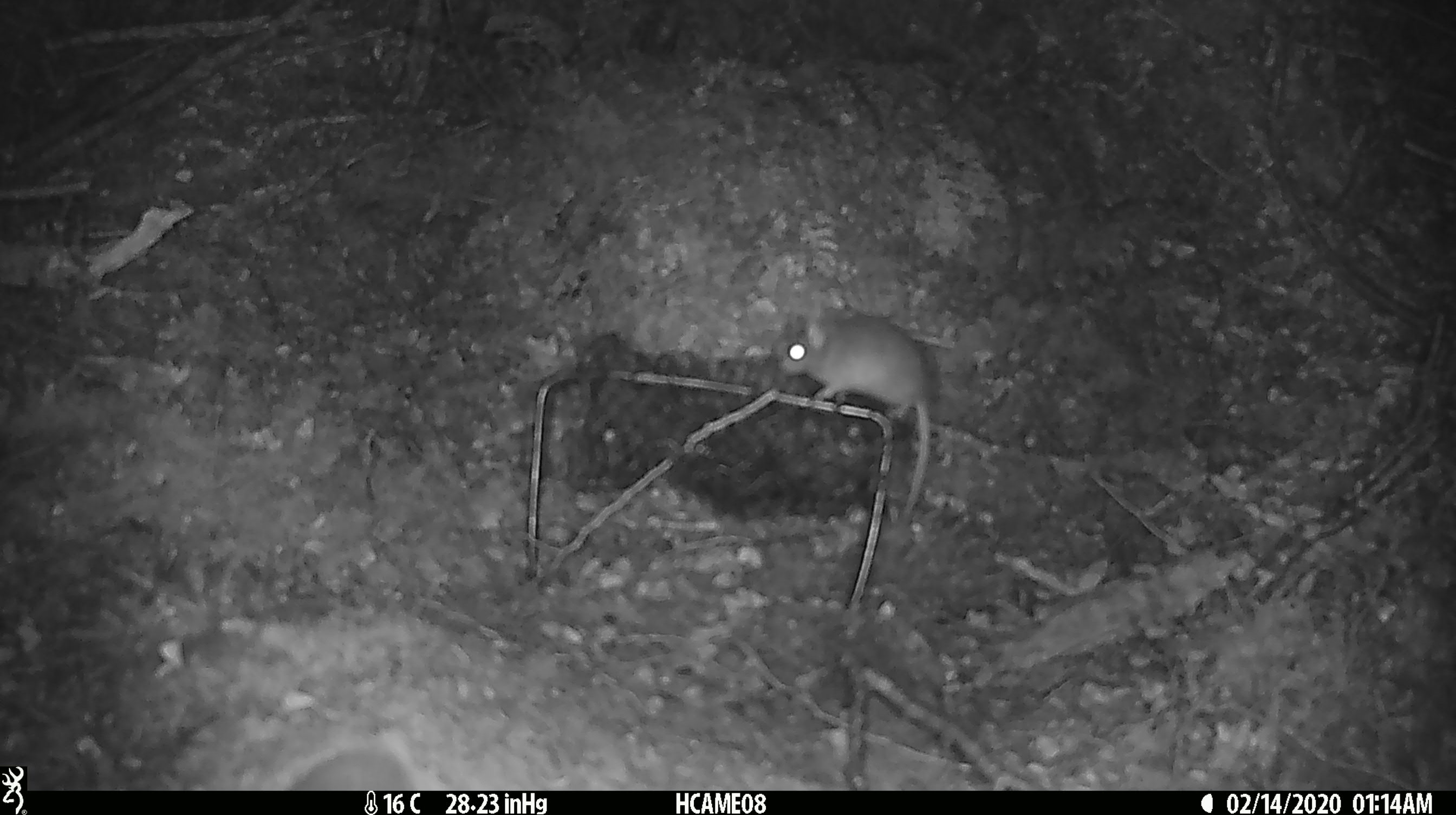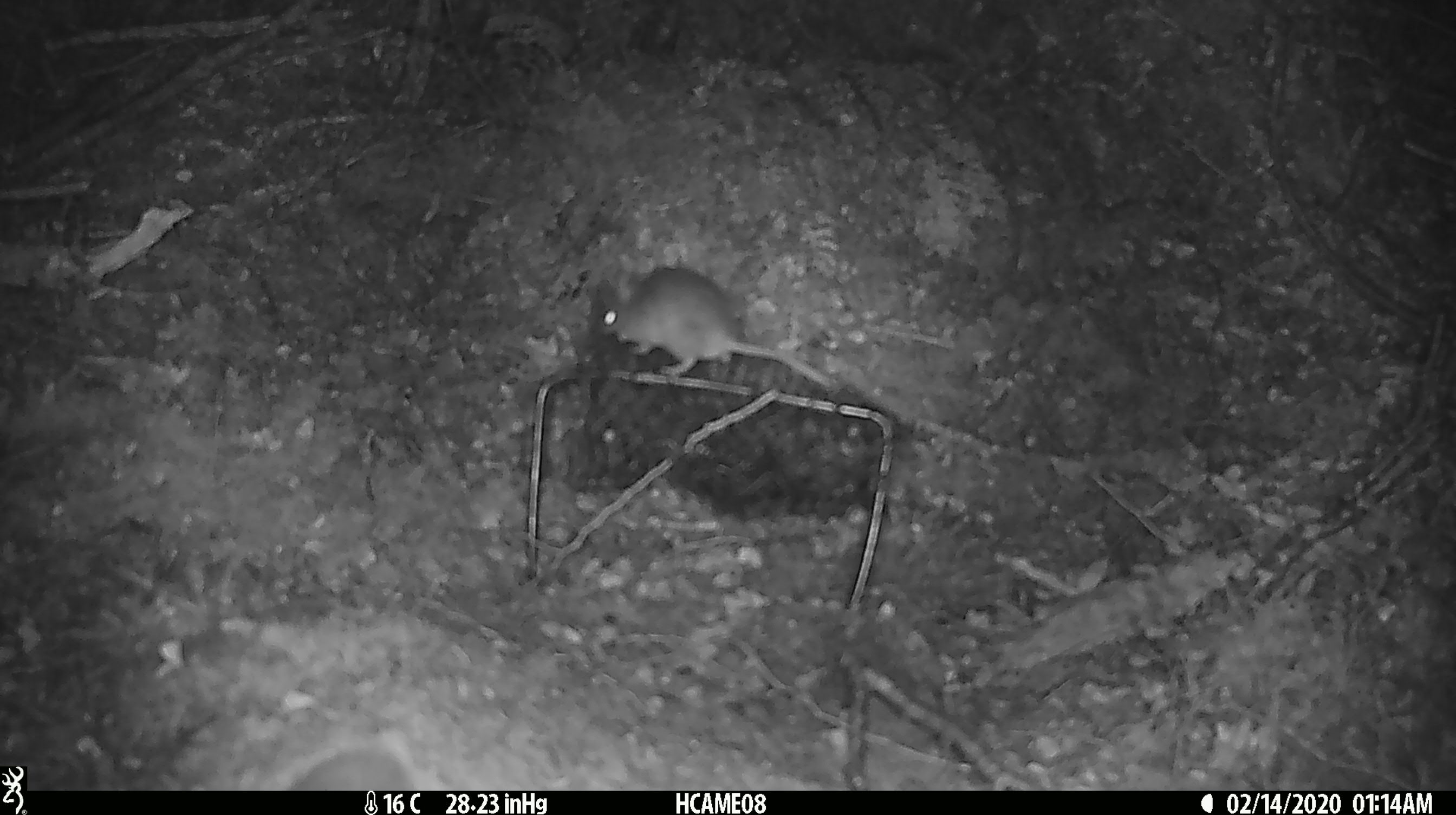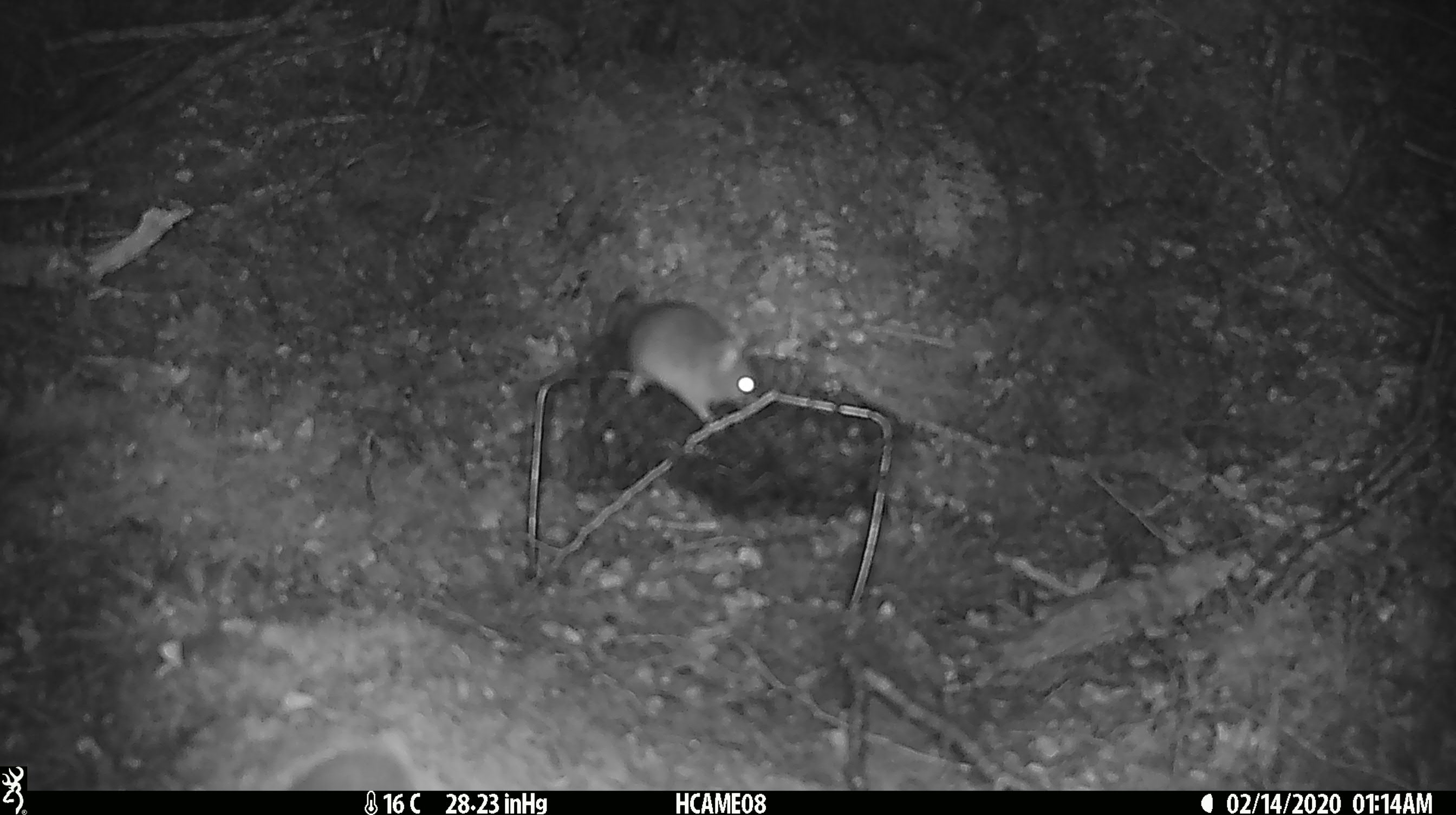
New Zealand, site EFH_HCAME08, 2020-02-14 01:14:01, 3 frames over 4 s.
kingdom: Animalia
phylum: Chordata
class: Mammalia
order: Rodentia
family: Muridae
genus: Mus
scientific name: Mus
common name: mouse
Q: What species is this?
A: Mouse (Mus).